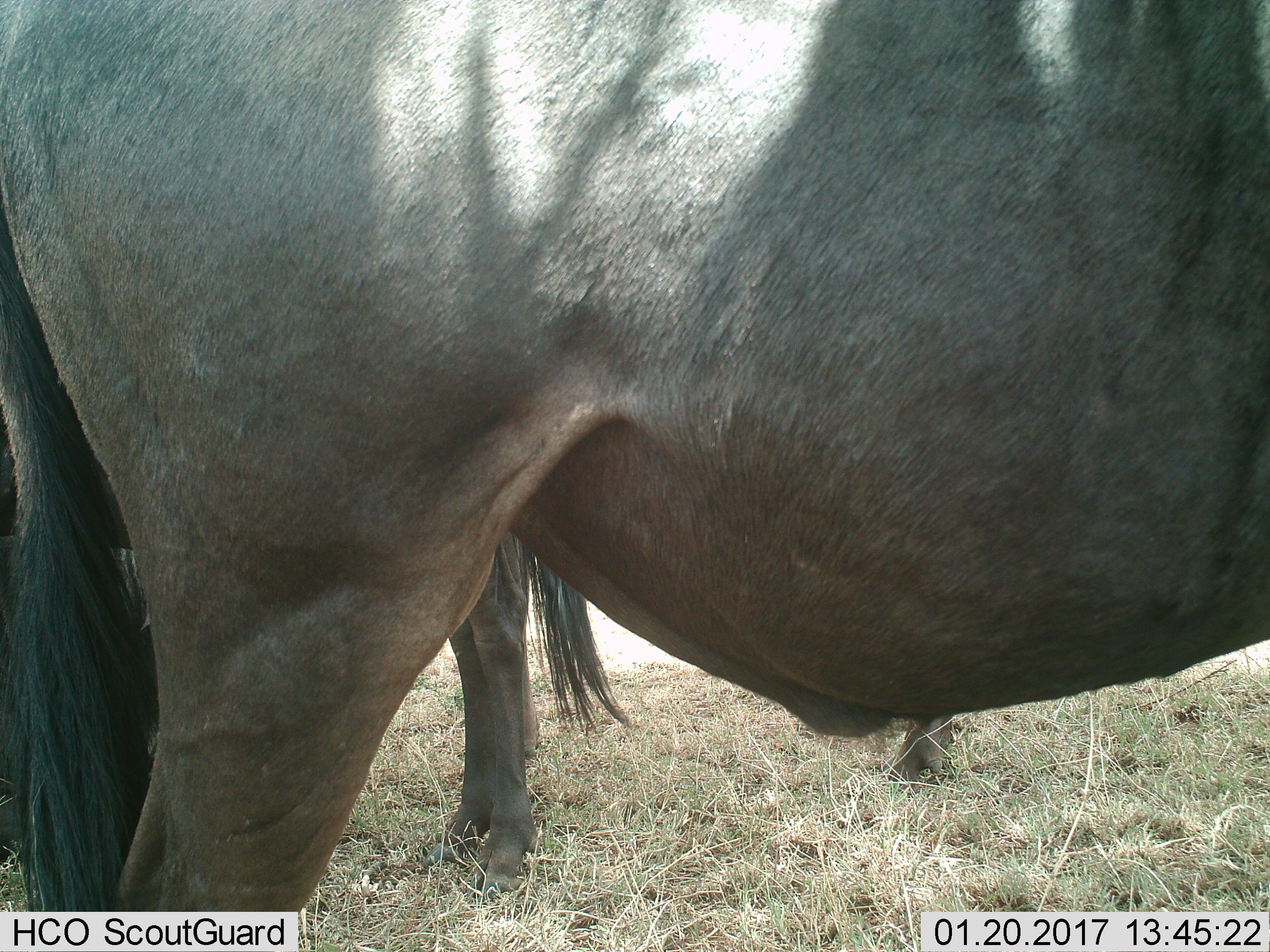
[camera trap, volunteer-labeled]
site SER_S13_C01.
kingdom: Animalia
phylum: Chordata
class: Mammalia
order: Artiodactyla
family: Bovidae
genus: Connochaetes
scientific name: Connochaetes taurinus taurinus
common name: blue wildebeest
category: wildebeestblue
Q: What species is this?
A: Wildebeestblue (blue wildebeest) (Connochaetes taurinus taurinus).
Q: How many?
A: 2.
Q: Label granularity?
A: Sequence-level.